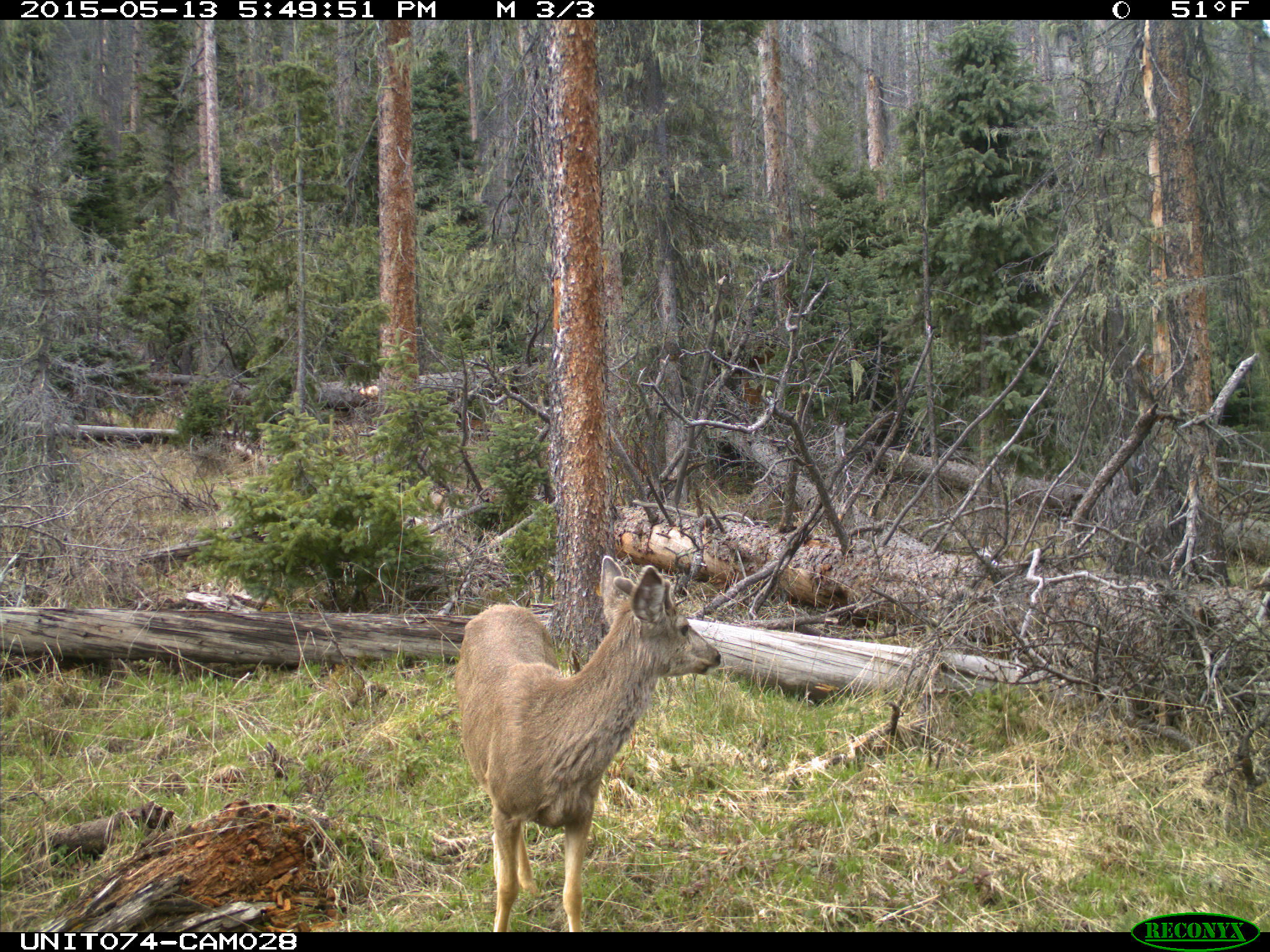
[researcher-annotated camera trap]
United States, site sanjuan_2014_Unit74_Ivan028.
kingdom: Animalia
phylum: Chordata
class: Mammalia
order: Artiodactyla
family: Cervidae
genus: Odocoileus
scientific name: Odocoileus hemionus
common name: mule deer